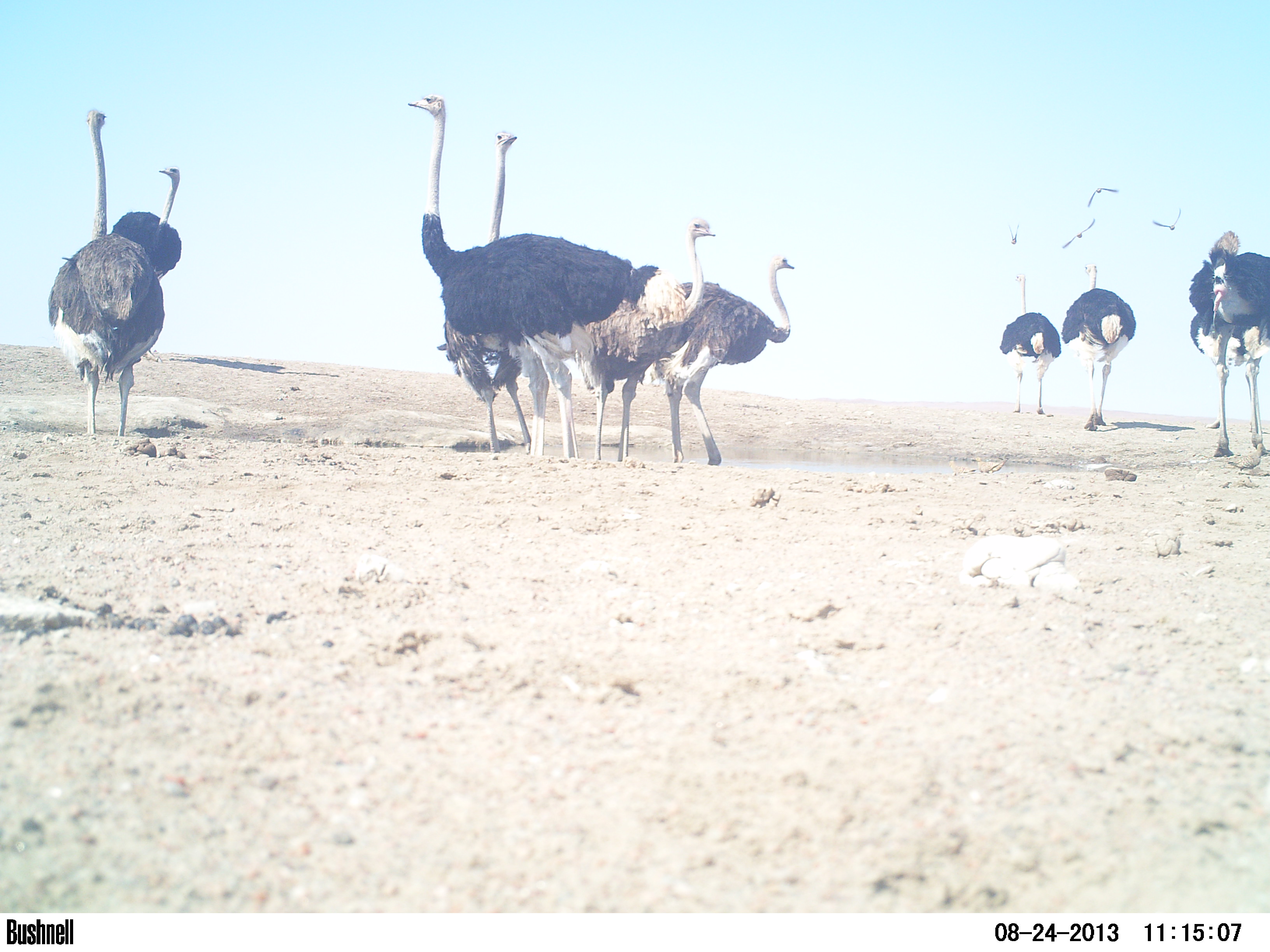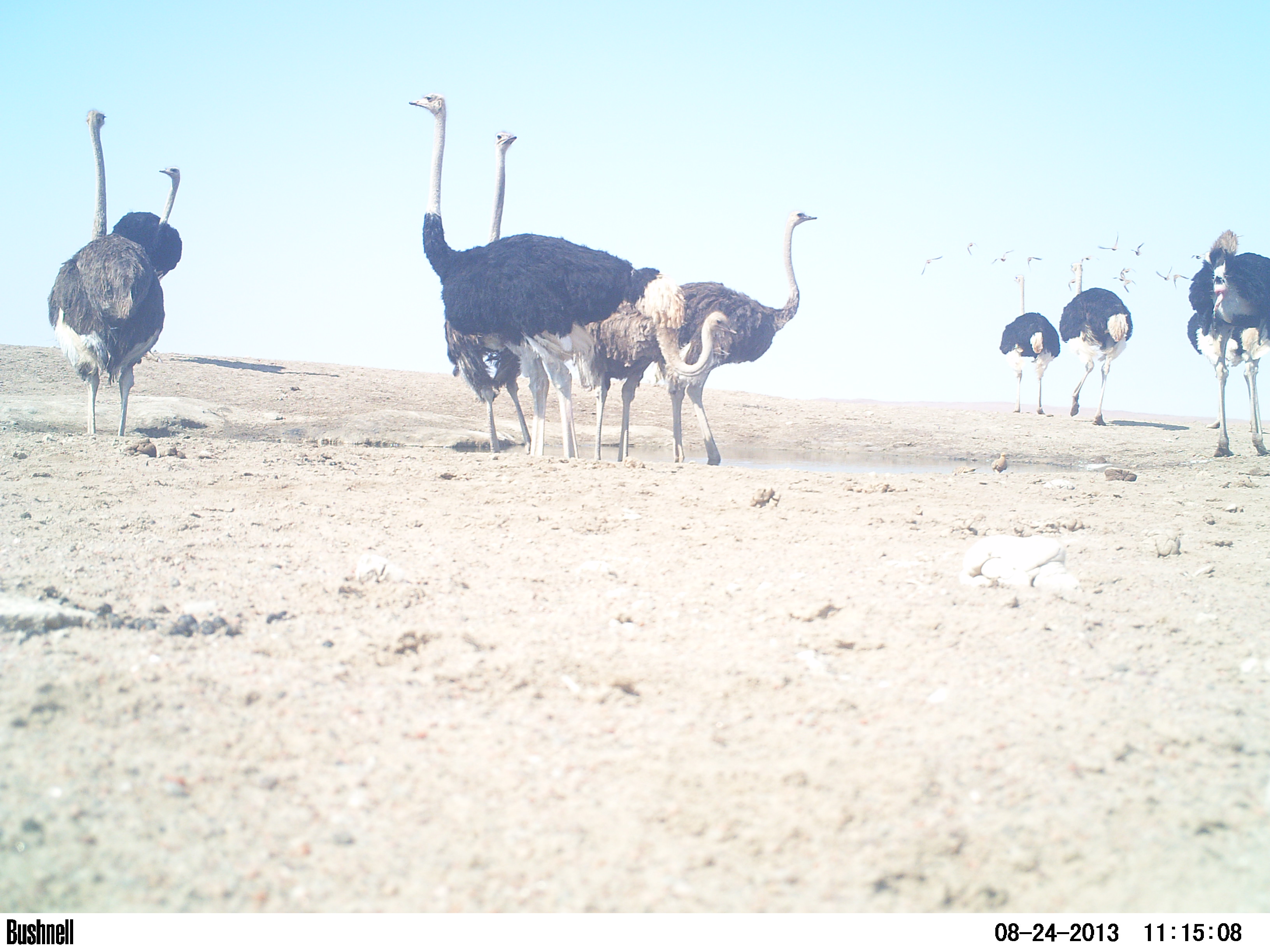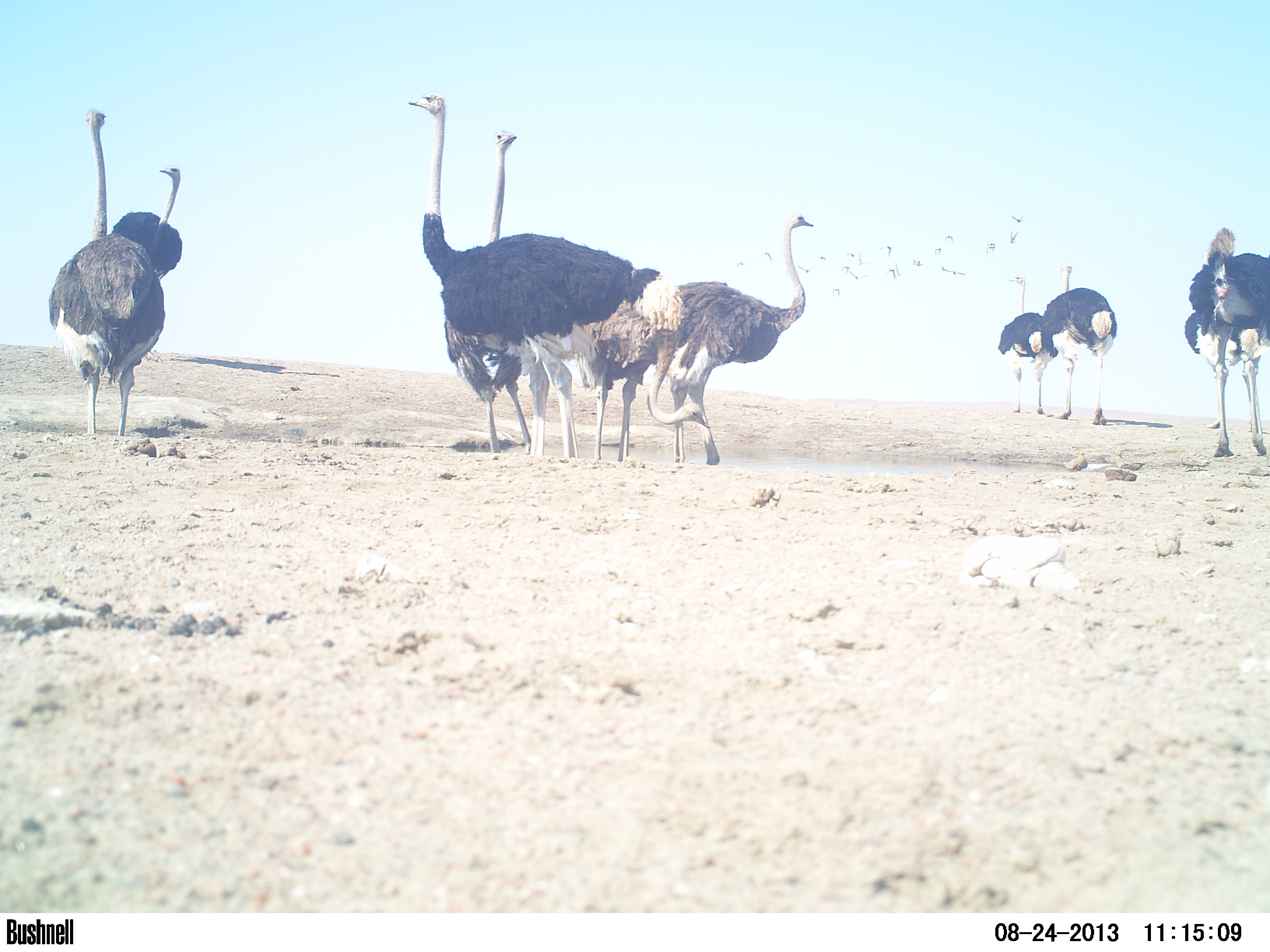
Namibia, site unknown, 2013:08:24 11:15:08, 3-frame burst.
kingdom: Animalia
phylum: Chordata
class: Aves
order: Struthioniformes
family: Struthionidae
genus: Struthio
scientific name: Struthio camelus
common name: common ostrich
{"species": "Struthio camelus (common ostrich)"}